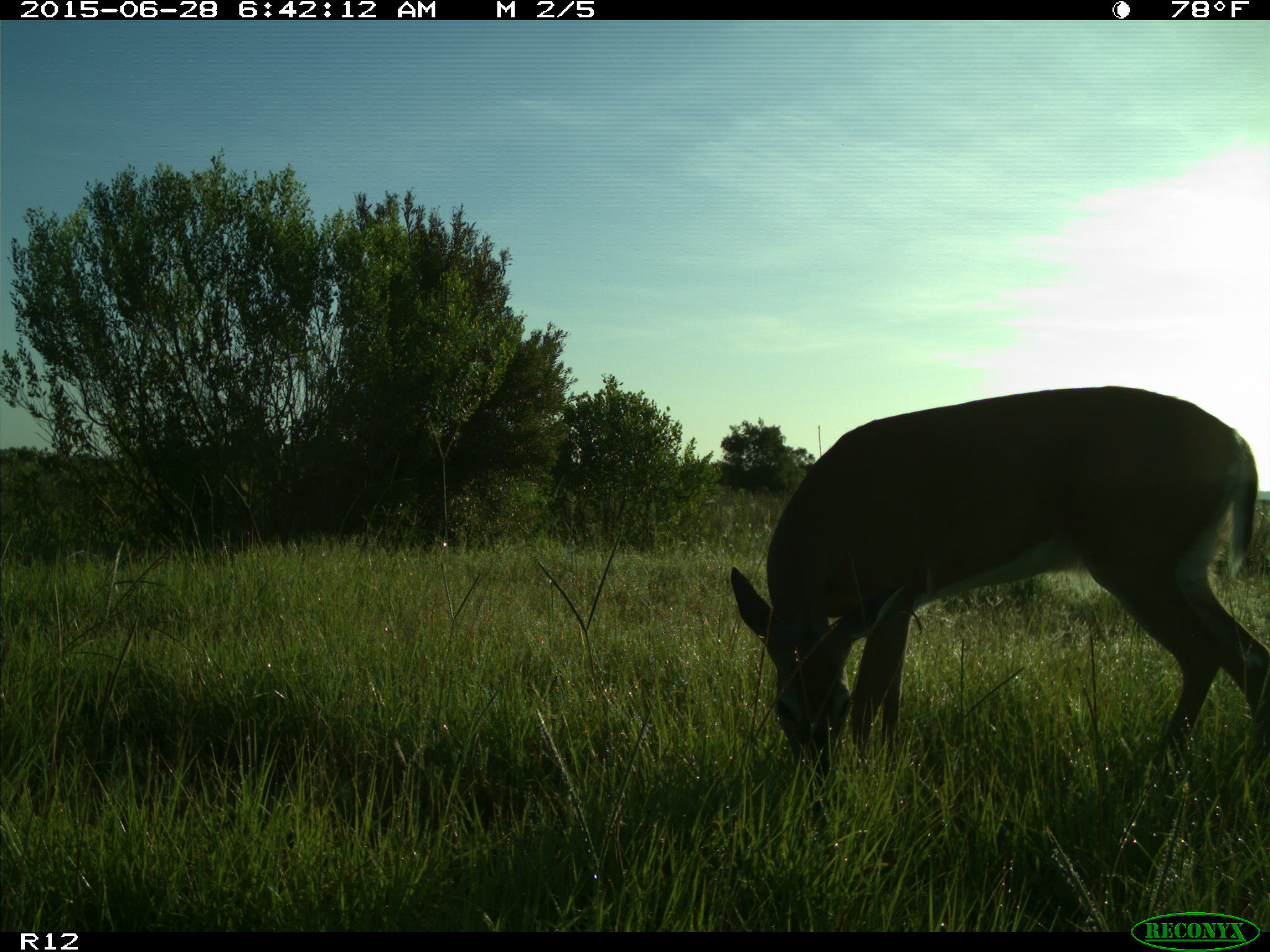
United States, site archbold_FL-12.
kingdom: Animalia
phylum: Chordata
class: Mammalia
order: Artiodactyla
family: Cervidae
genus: Odocoileus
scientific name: Odocoileus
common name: deer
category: unidentified deer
Unidentified deer (deer) (Odocoileus).